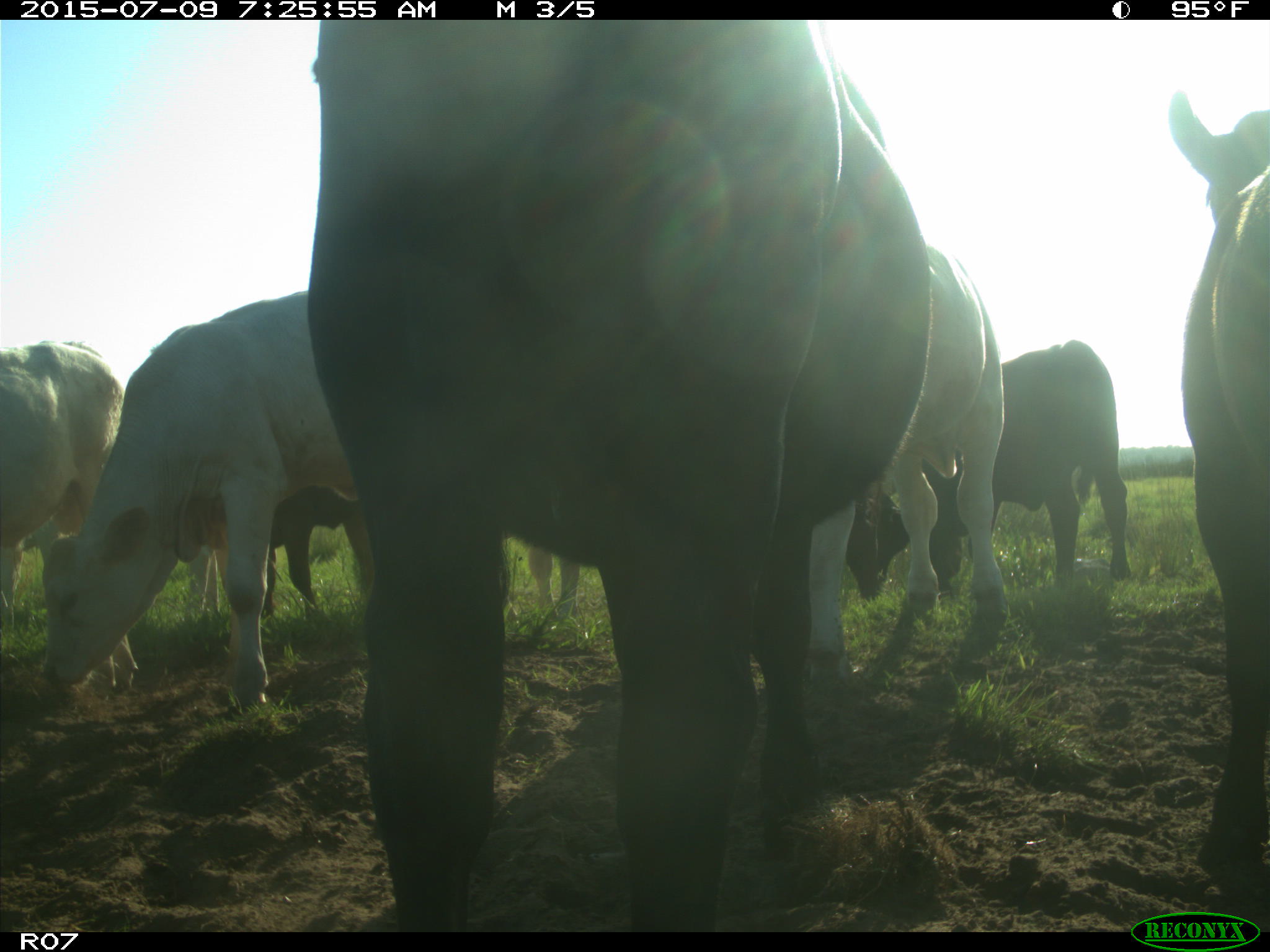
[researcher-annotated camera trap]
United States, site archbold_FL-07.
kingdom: Animalia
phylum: Chordata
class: Mammalia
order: Artiodactyla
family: Bovidae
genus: Bos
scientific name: Bos taurus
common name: domestic cow